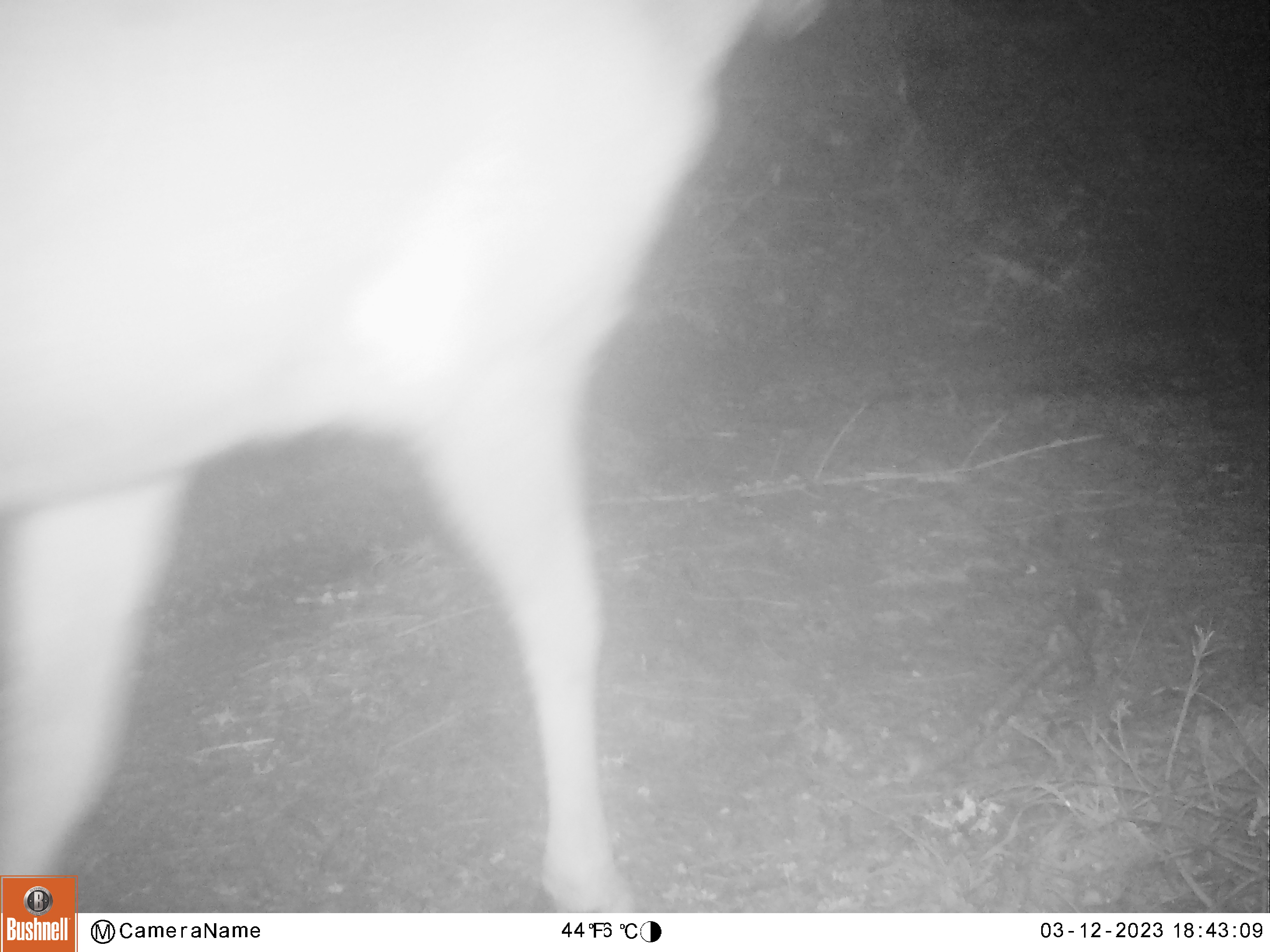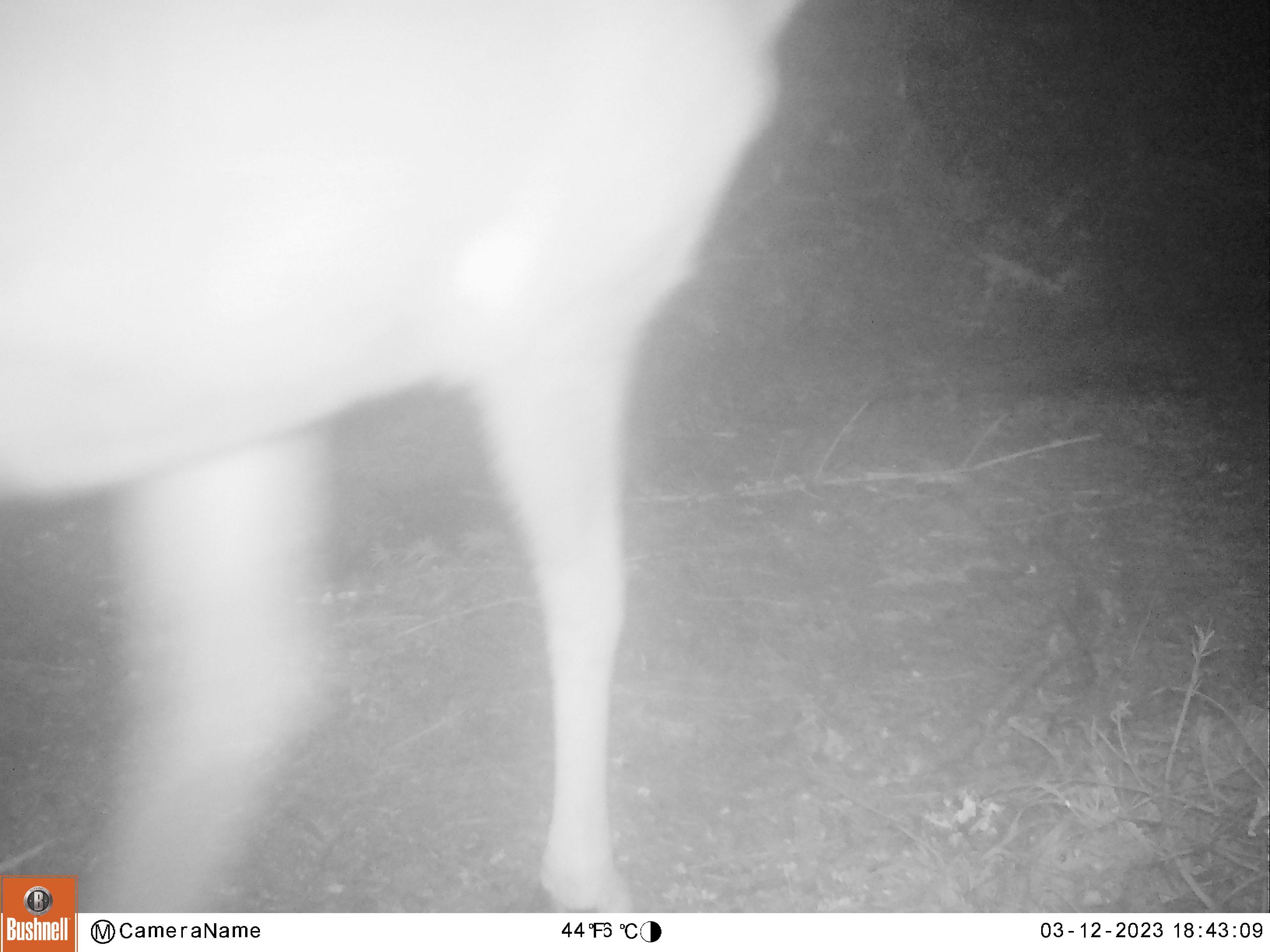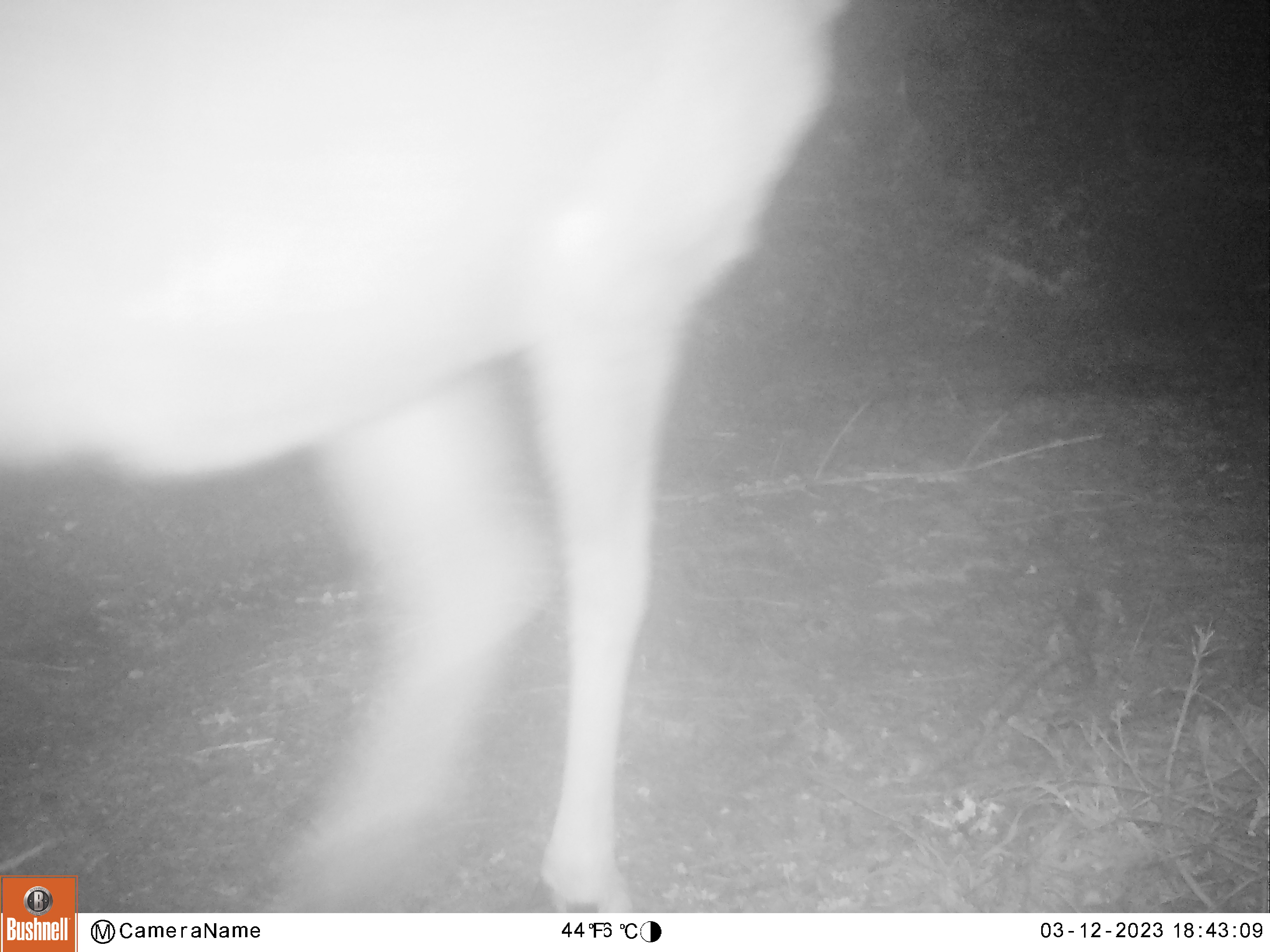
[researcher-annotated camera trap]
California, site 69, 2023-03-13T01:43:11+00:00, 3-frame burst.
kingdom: Animalia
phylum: Chordata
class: Mammalia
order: Artiodactyla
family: Cervidae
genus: Odocoileus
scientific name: Odocoileus hemionus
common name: mule deer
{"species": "mule deer (Odocoileus hemionus)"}